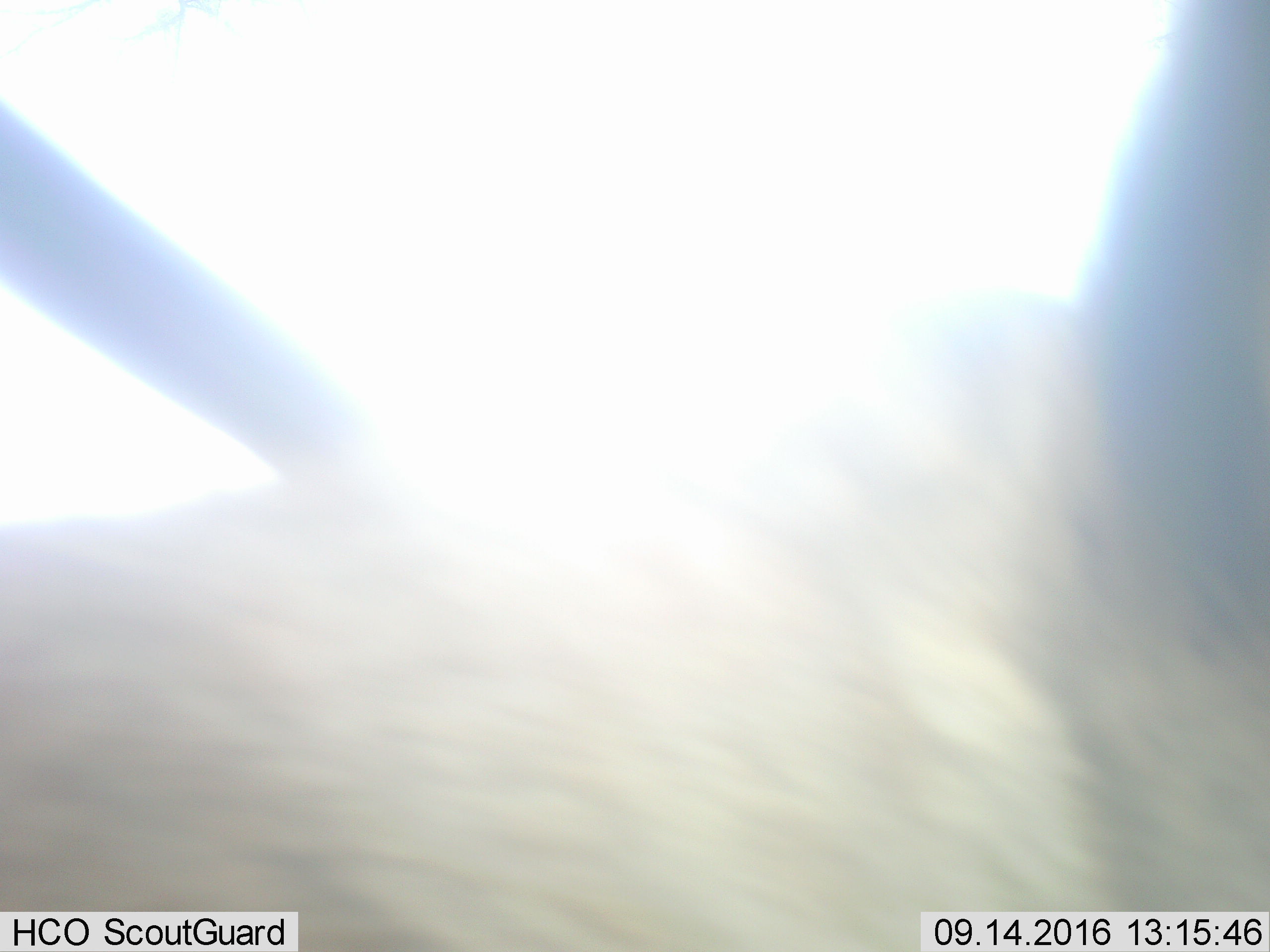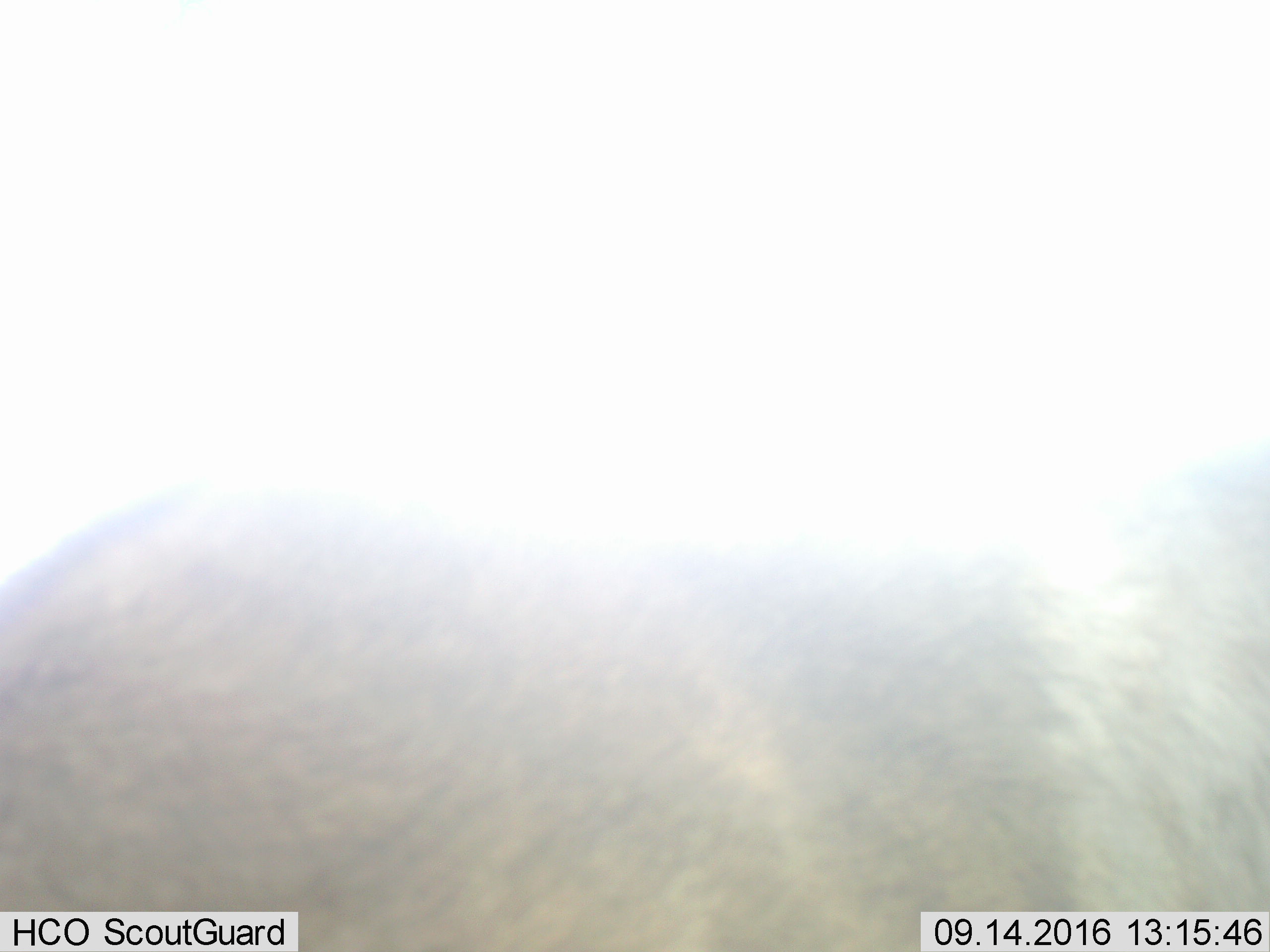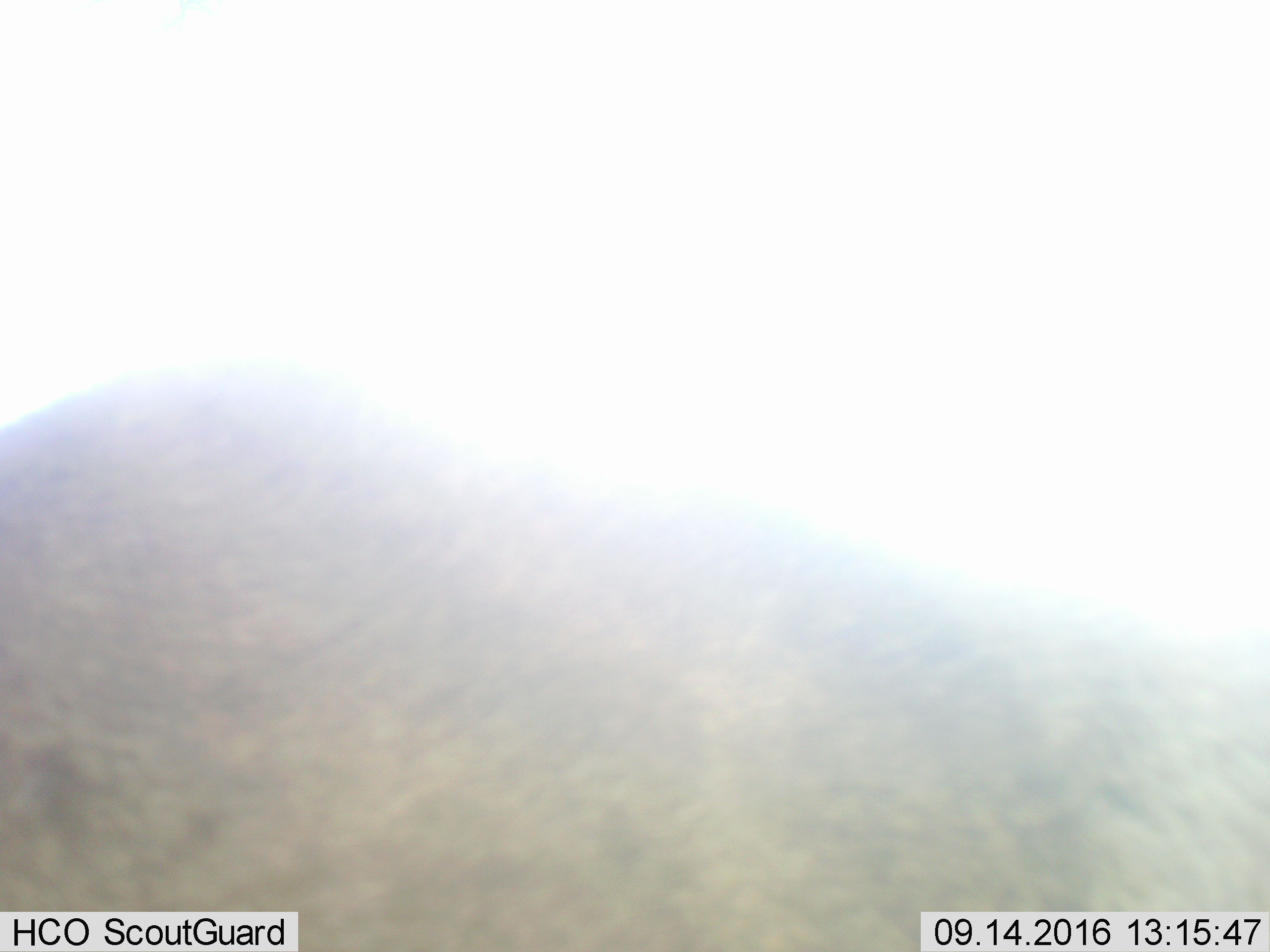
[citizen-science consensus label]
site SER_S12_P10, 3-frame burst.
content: unidentified animal